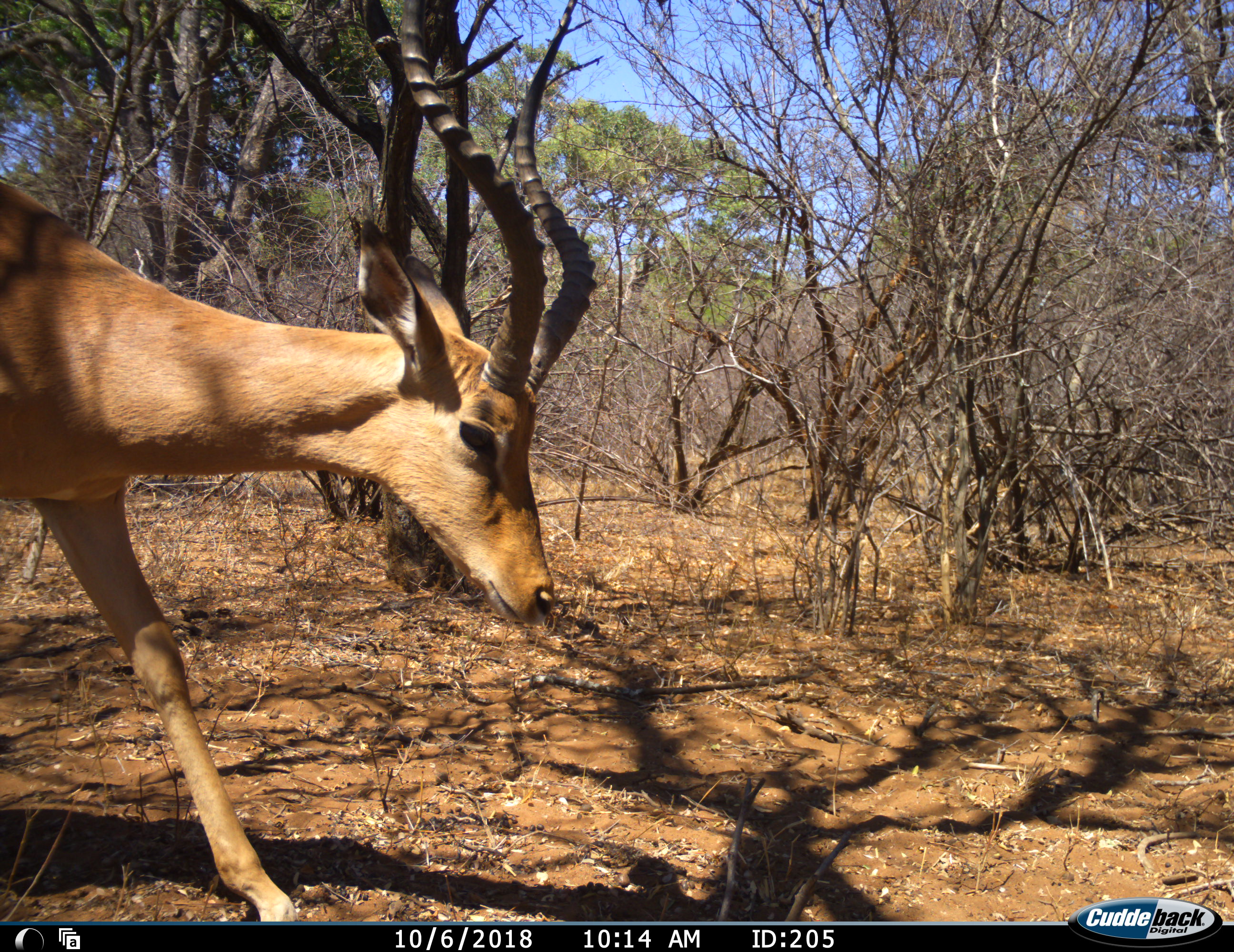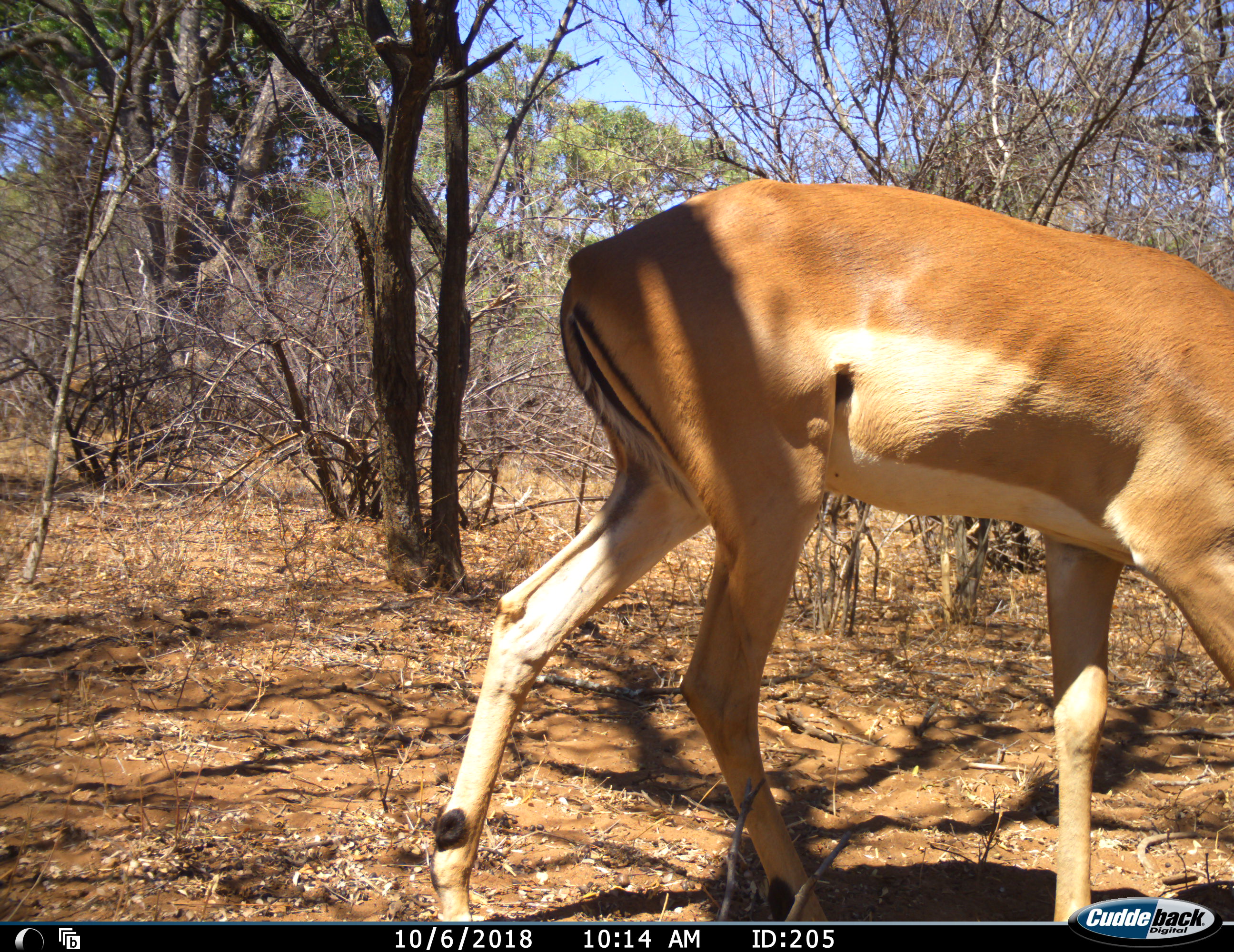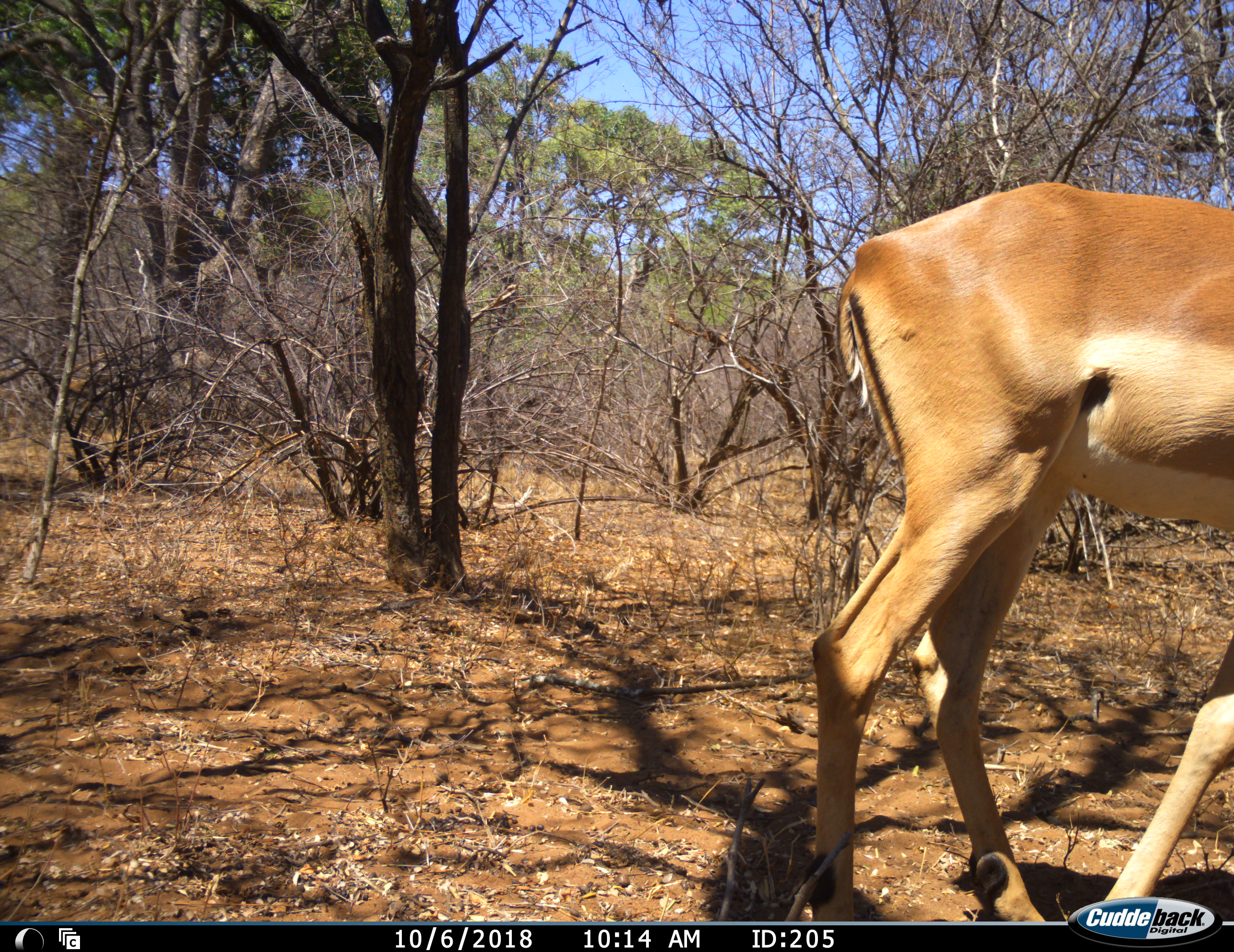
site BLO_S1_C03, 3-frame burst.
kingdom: Animalia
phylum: Chordata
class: Mammalia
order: Artiodactyla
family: Bovidae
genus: Aepyceros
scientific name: Aepyceros melampus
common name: impala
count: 1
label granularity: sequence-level